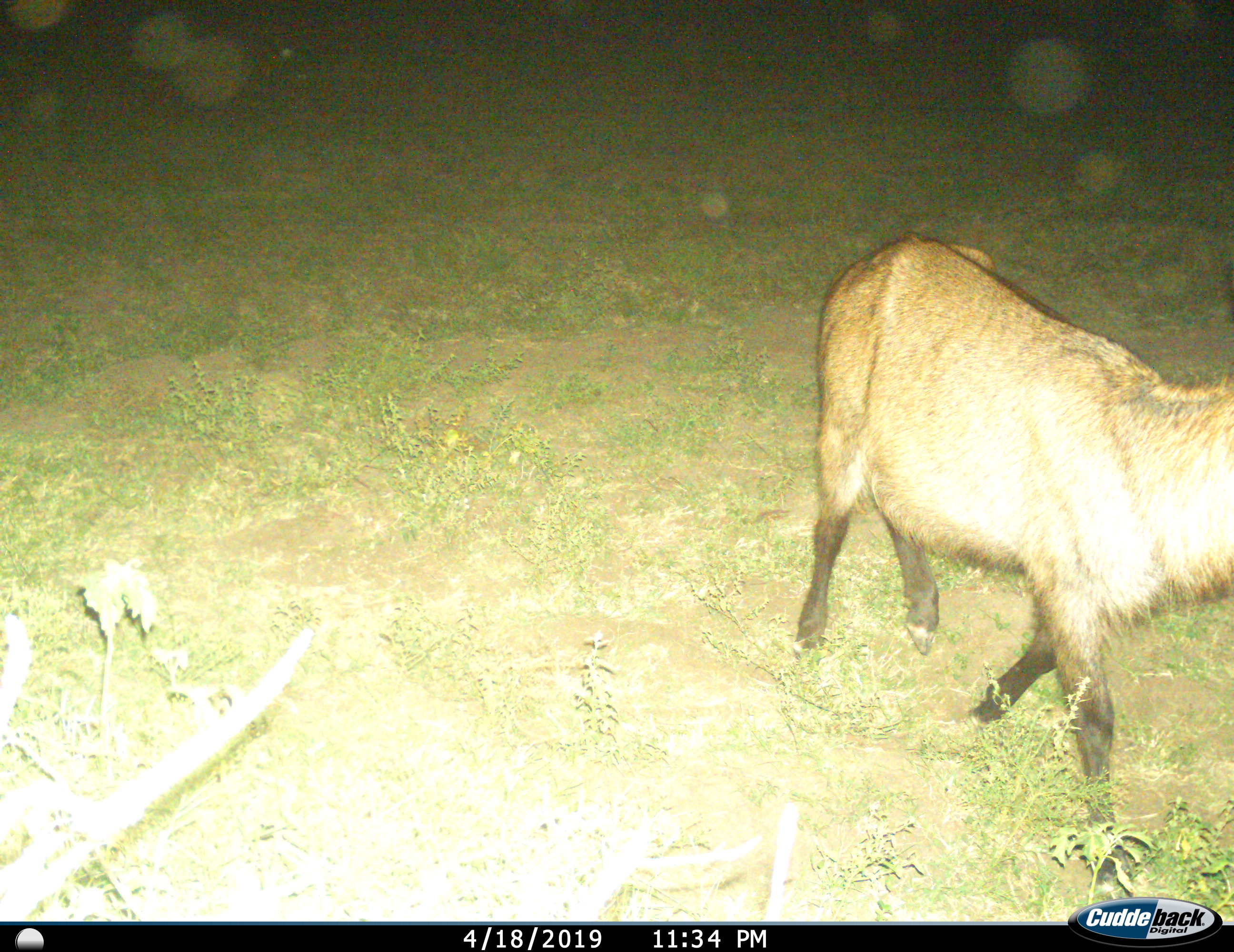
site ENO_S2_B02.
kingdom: Animalia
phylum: Chordata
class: Mammalia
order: Artiodactyla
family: Bovidae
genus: Kobus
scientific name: Kobus ellipsiprymnus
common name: waterbuck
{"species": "waterbuck (Kobus ellipsiprymnus)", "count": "1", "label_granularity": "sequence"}